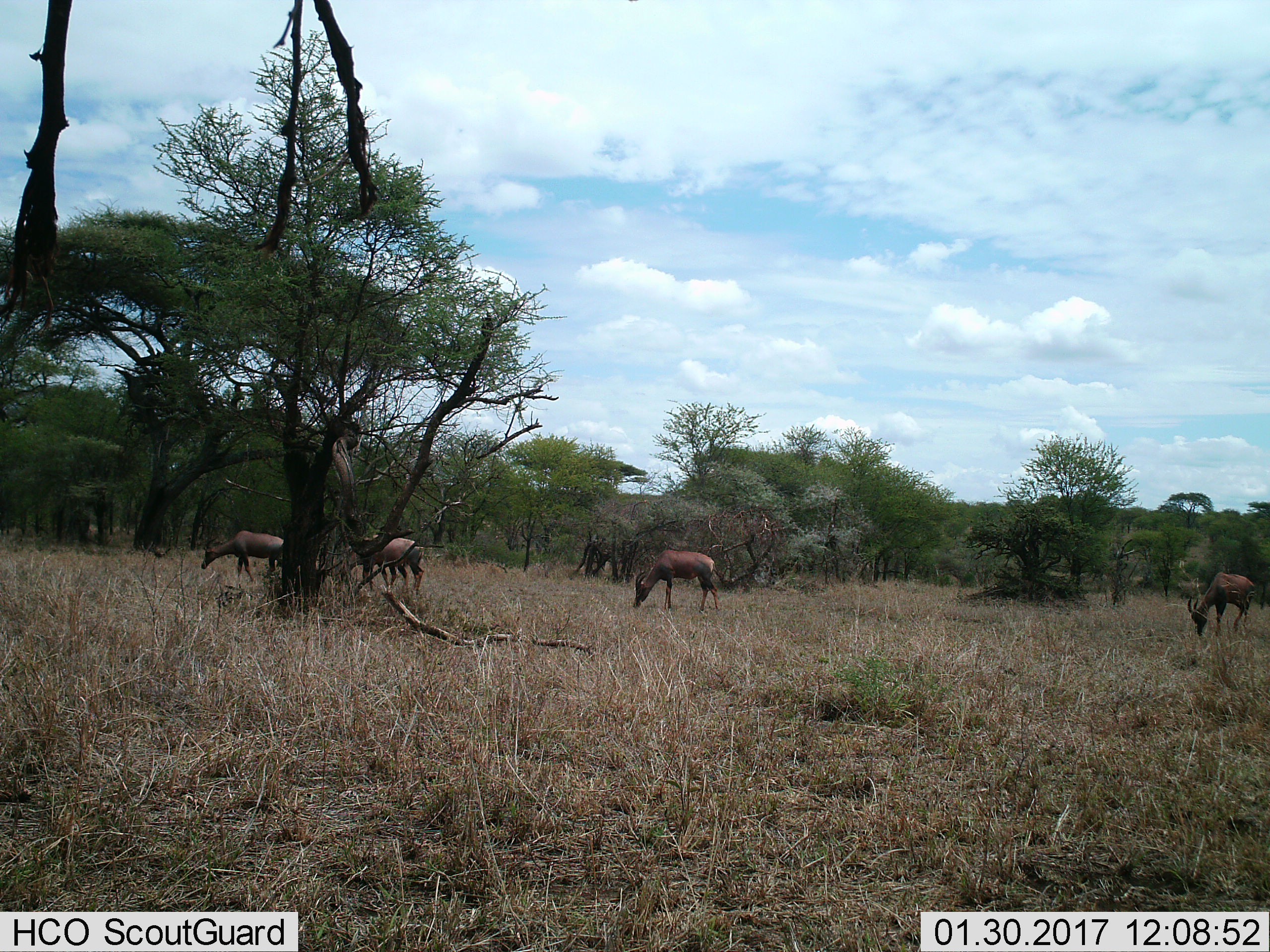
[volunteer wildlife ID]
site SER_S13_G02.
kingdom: Animalia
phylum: Chordata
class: Mammalia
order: Artiodactyla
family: Bovidae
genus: Damaliscus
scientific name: Damaliscus lunatus jimela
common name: topi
Topi (Damaliscus lunatus jimela), count 4. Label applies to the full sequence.